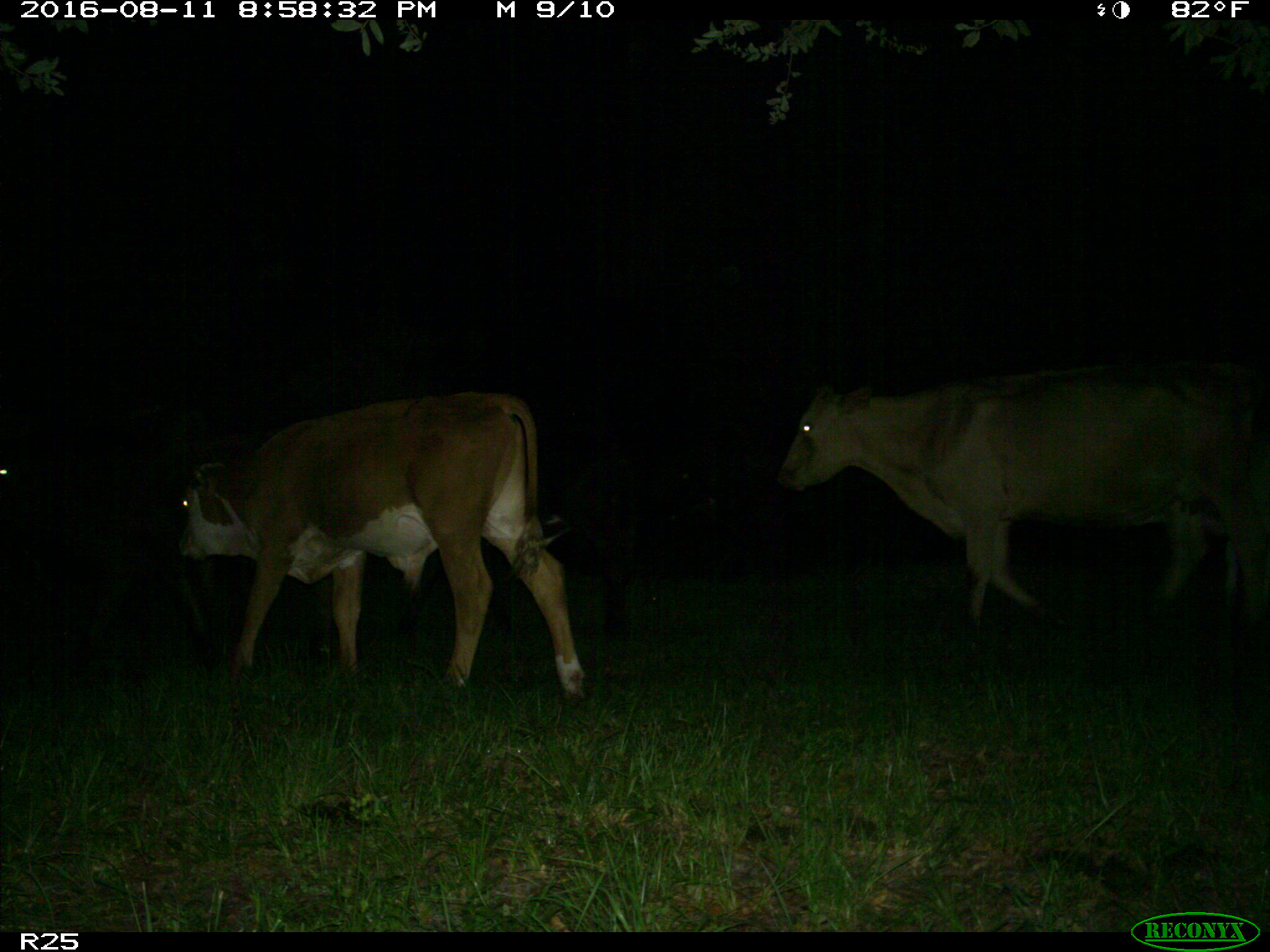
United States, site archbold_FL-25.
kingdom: Animalia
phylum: Chordata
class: Mammalia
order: Artiodactyla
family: Bovidae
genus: Bos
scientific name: Bos taurus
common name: domestic cow